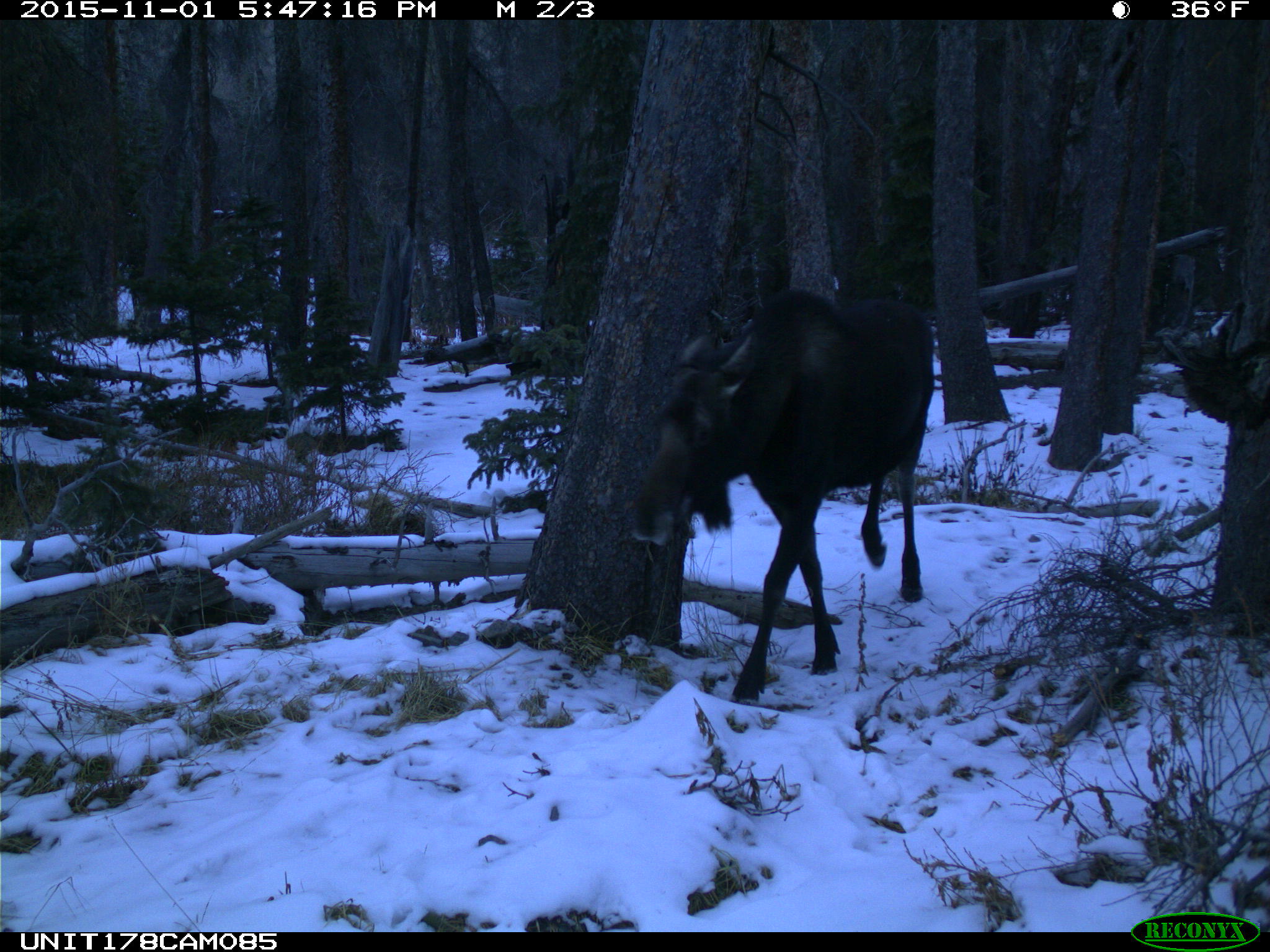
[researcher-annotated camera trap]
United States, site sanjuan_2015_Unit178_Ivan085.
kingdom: Animalia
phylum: Chordata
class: Mammalia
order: Artiodactyla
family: Cervidae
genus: Alces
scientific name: Alces alces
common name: moose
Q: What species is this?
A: Alces alces (moose).